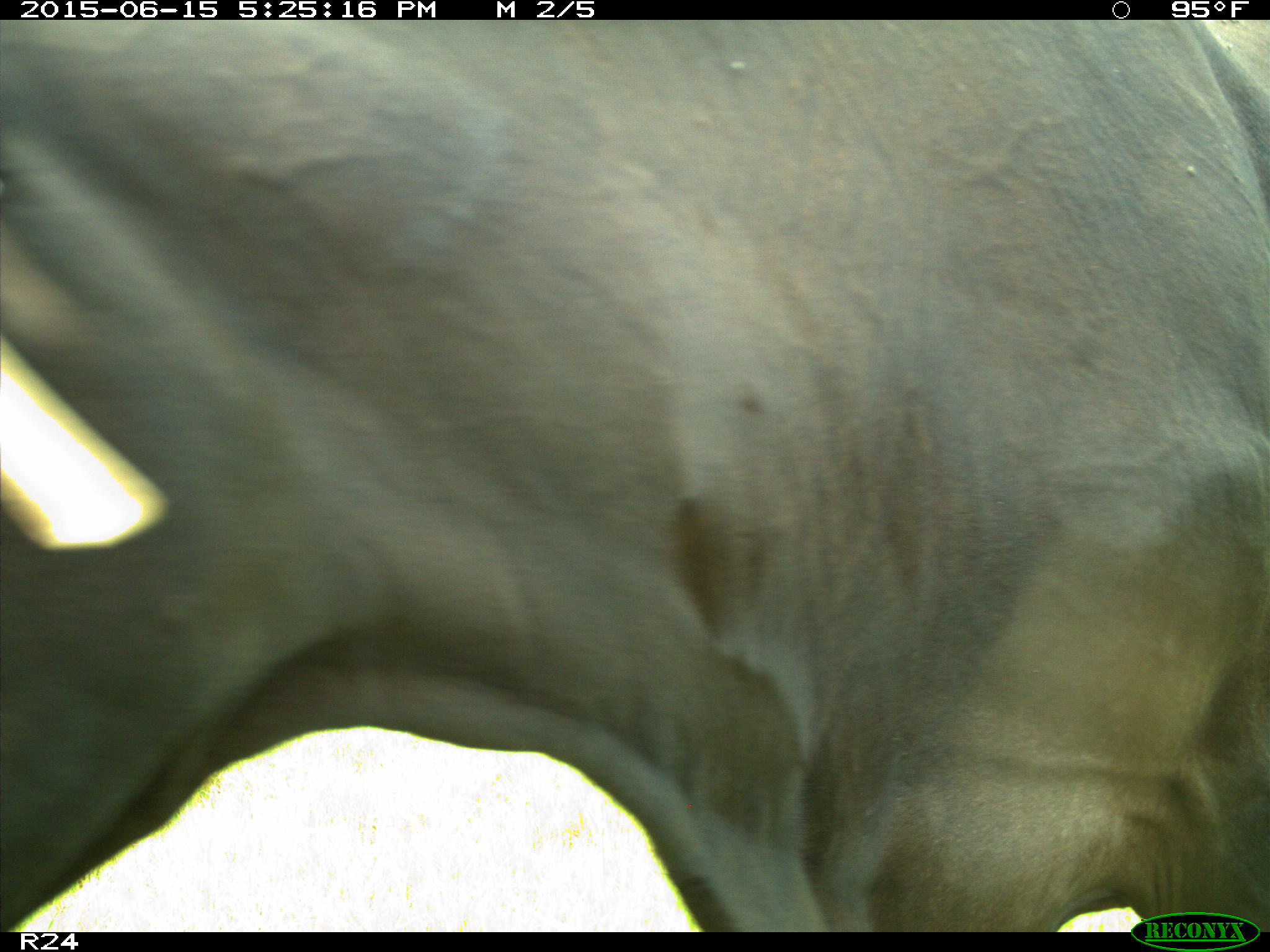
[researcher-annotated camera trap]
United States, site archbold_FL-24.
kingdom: Animalia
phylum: Chordata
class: Mammalia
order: Artiodactyla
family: Bovidae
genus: Bos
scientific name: Bos taurus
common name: domestic cow